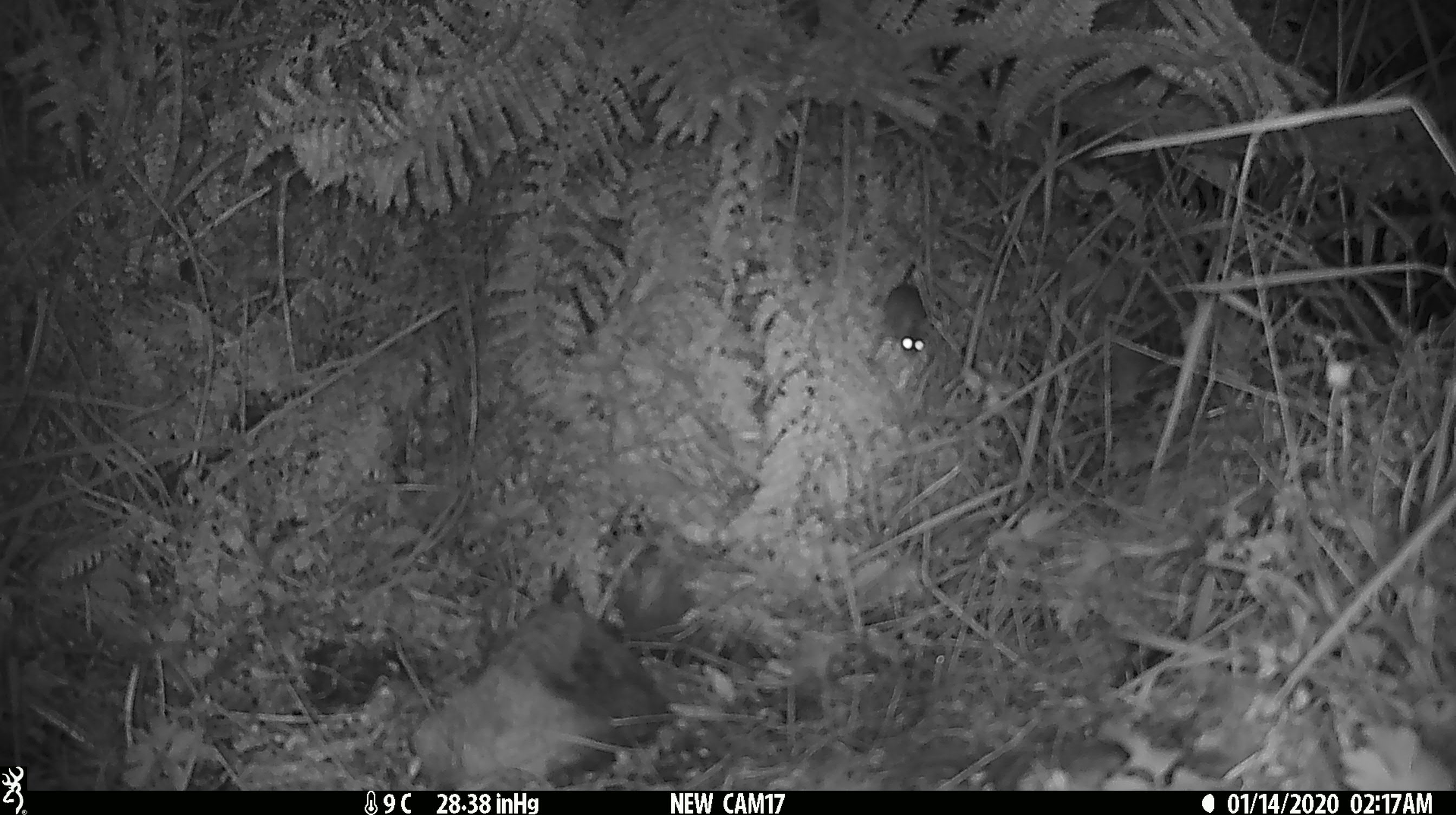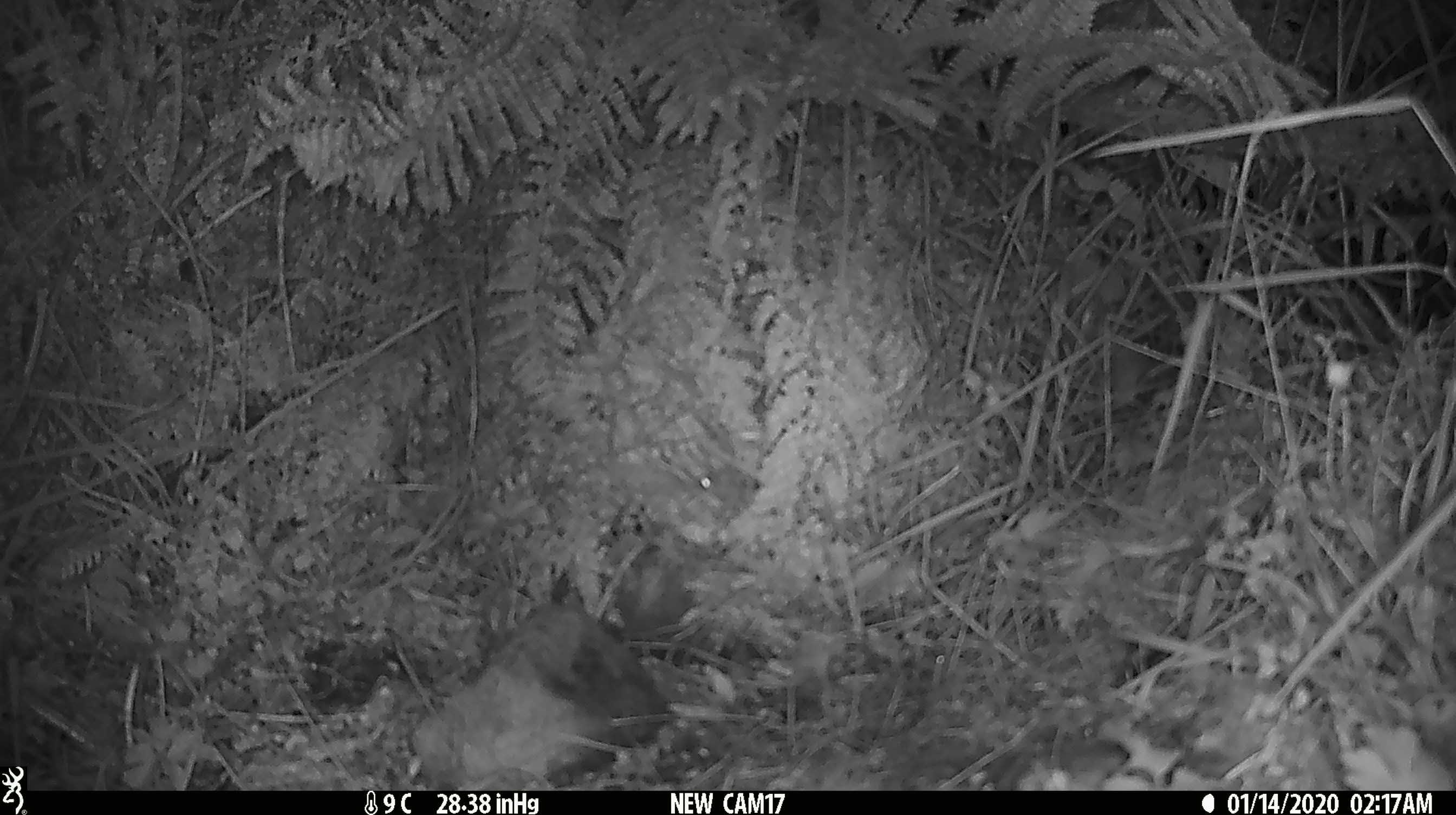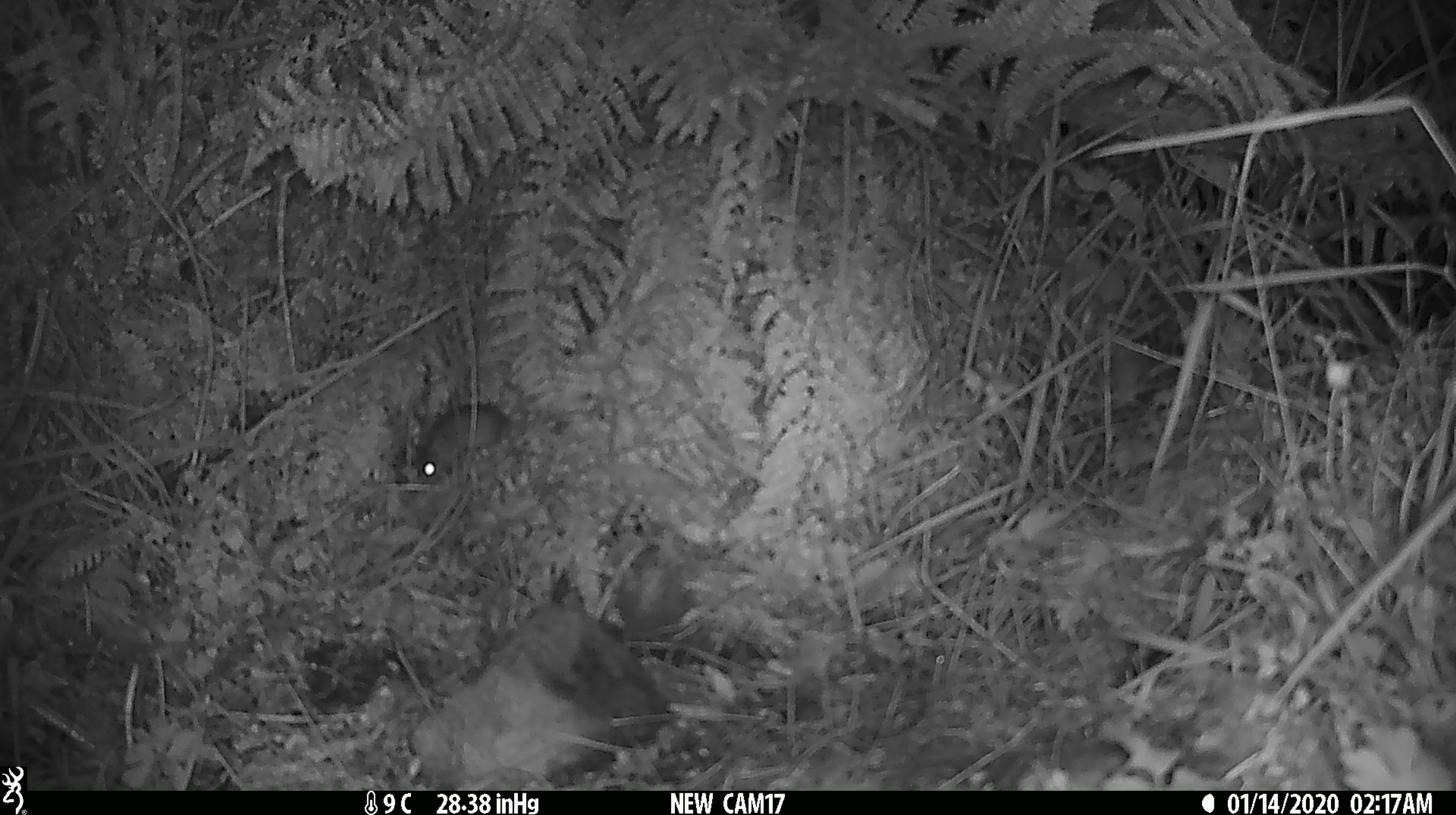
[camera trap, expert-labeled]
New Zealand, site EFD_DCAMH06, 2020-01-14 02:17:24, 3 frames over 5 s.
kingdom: Animalia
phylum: Chordata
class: Mammalia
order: Rodentia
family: Muridae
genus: Mus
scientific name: Mus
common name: mouse